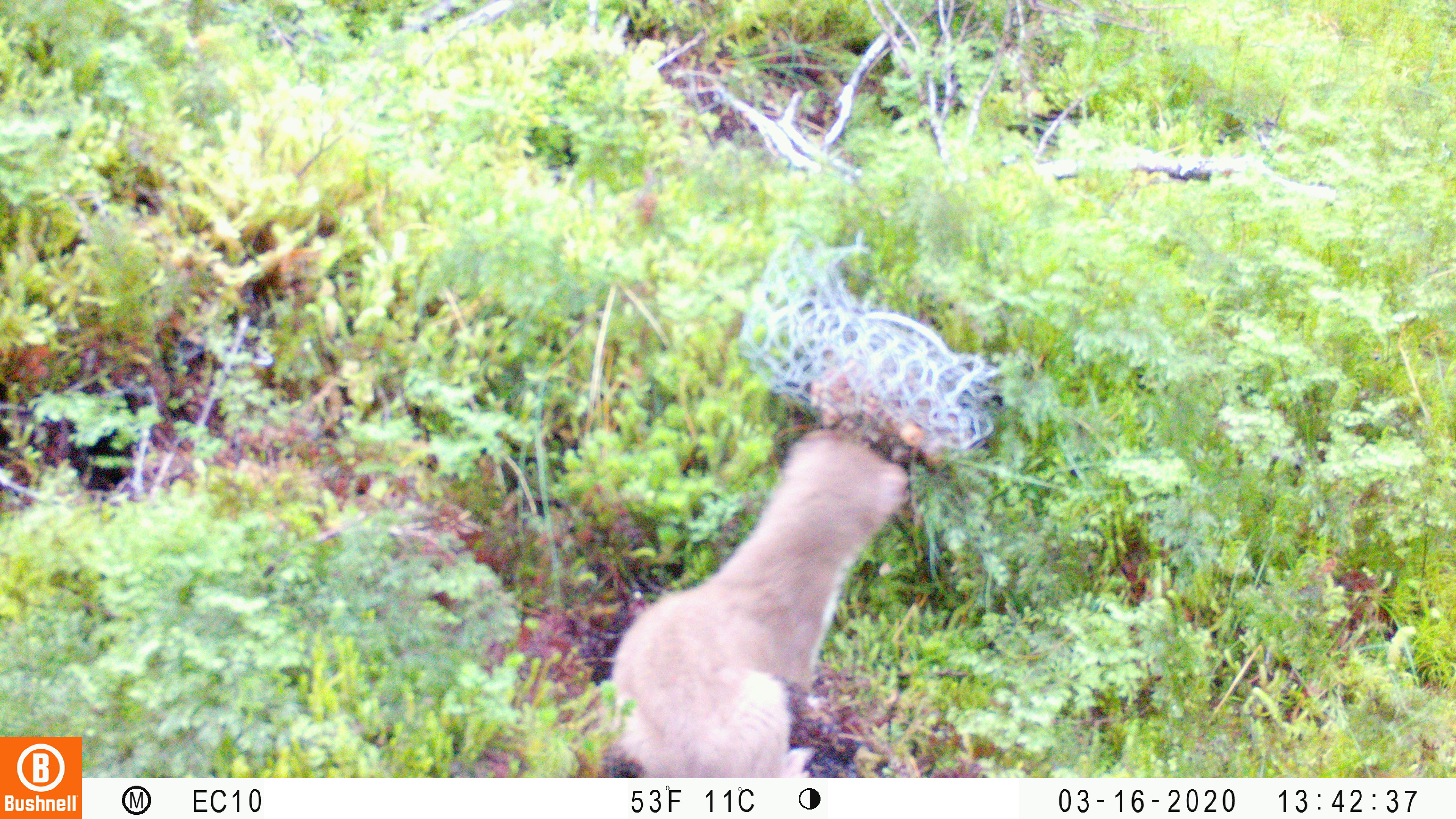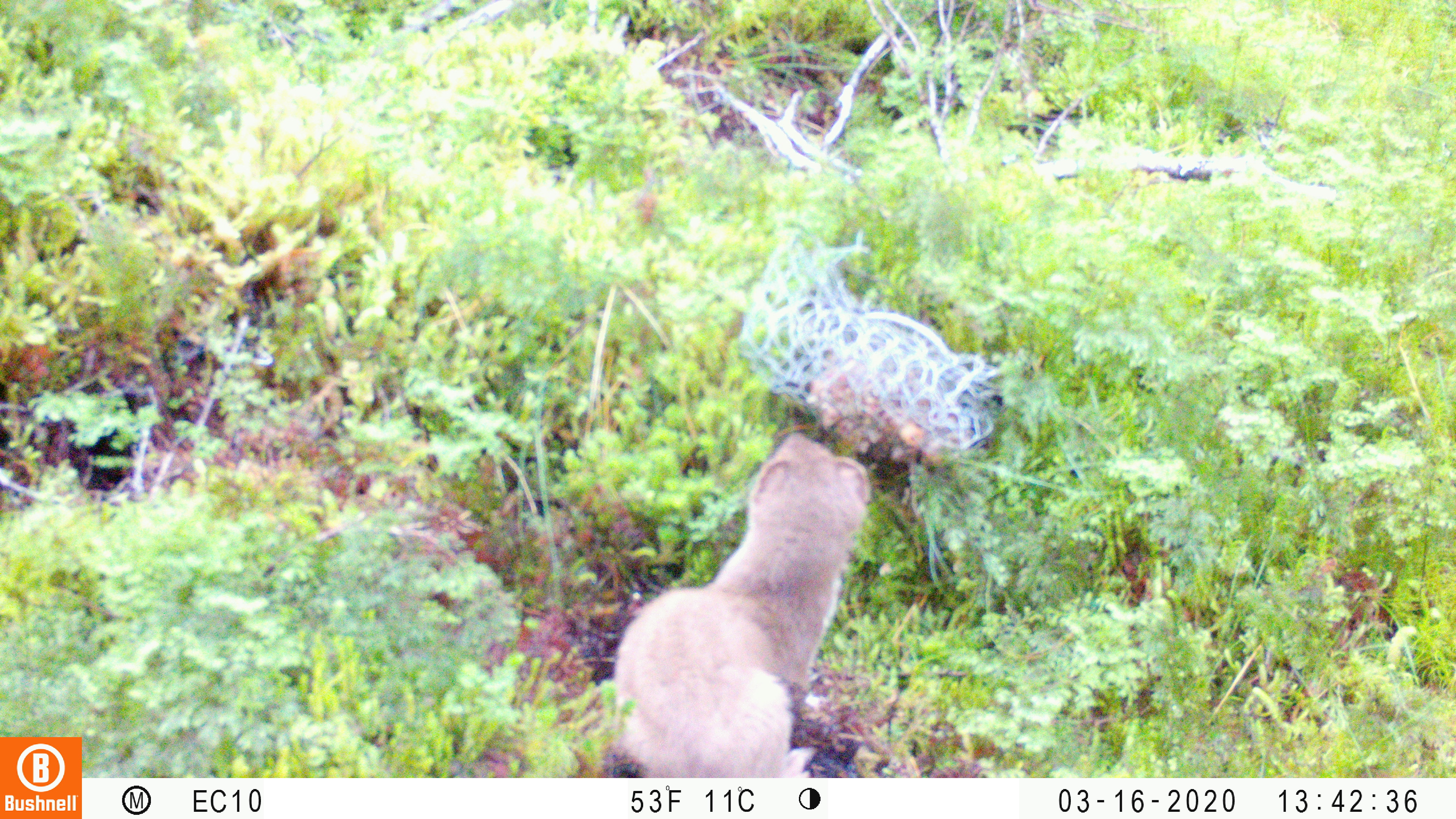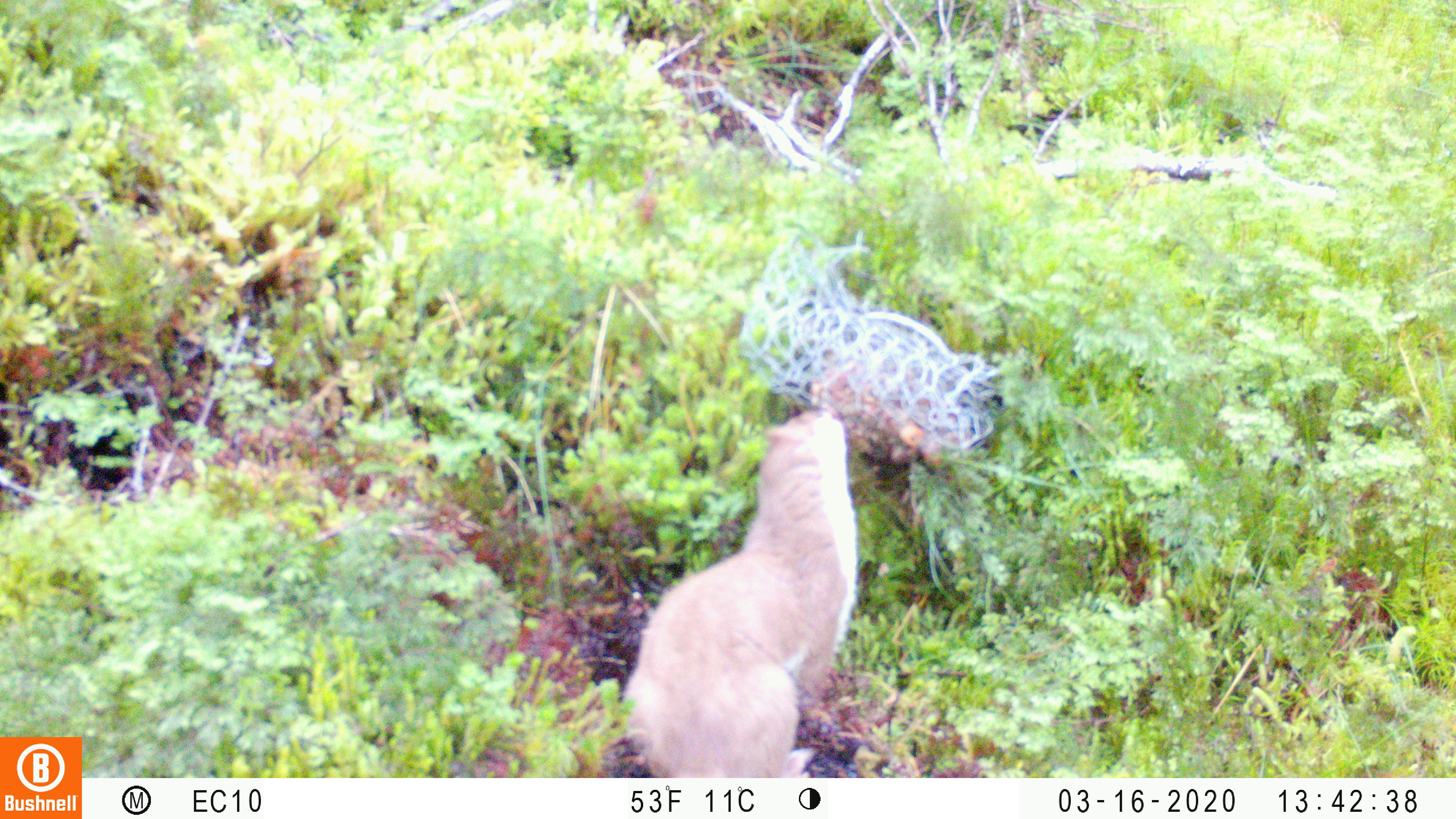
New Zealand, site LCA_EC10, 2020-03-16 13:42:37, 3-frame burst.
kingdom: Animalia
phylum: Chordata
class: Mammalia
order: Carnivora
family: Mustelidae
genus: Mustela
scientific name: Mustela erminea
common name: stoat